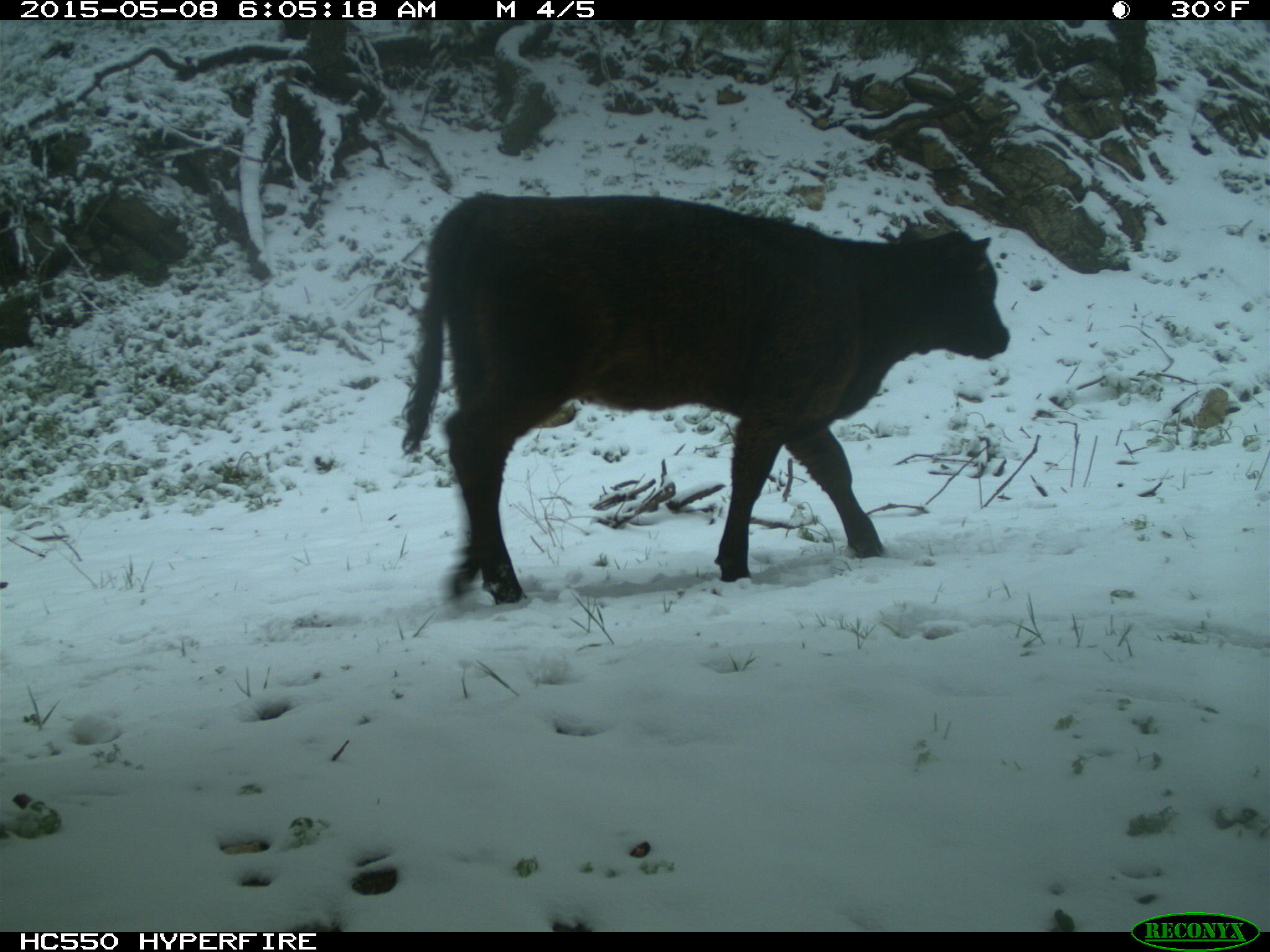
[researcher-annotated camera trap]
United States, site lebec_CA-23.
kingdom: Animalia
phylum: Chordata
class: Mammalia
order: Artiodactyla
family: Bovidae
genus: Bos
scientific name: Bos taurus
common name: domestic cow